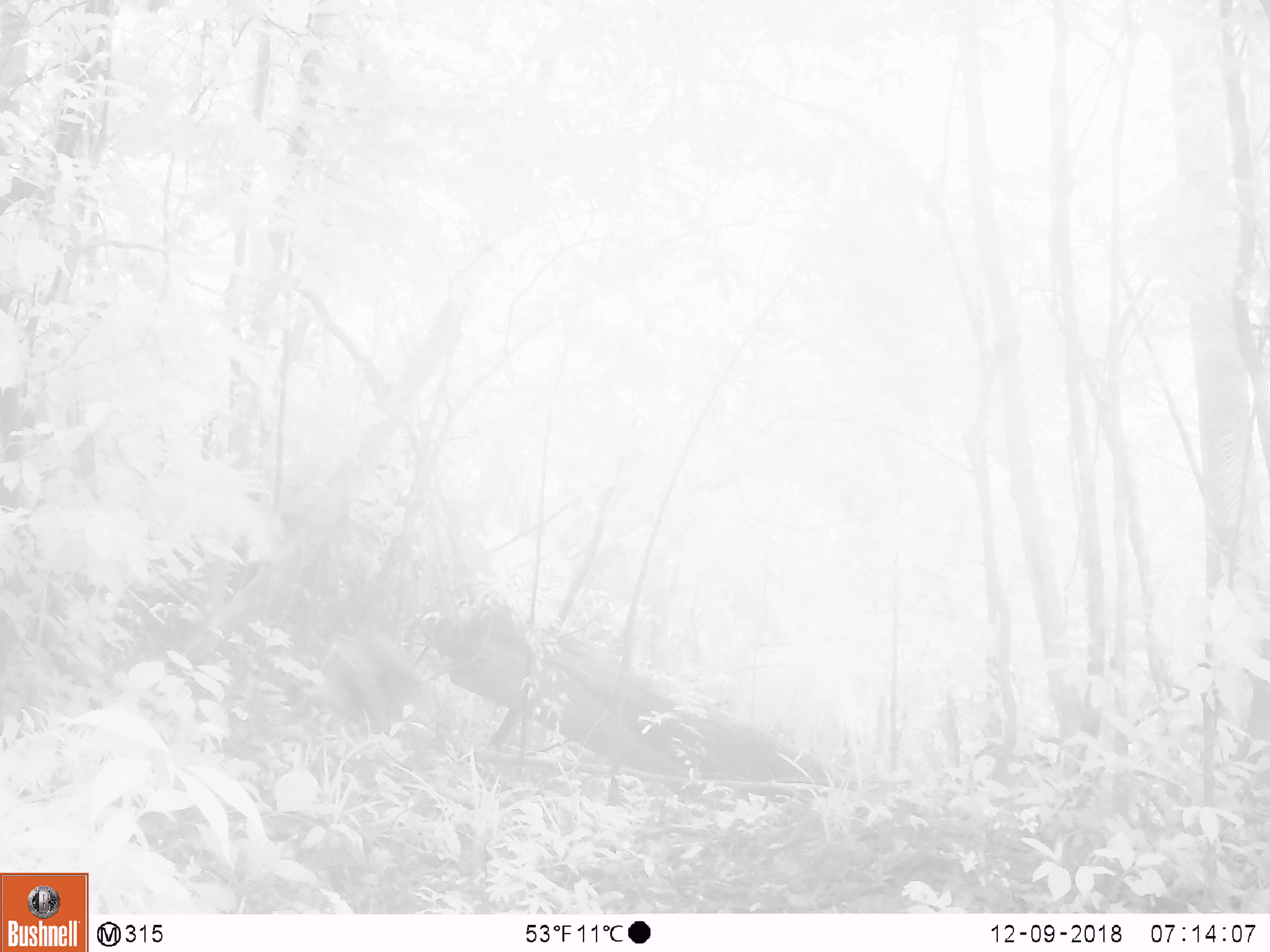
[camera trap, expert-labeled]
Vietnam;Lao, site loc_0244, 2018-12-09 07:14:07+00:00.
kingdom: Animalia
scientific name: Animalia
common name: animal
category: unidentified animal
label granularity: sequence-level